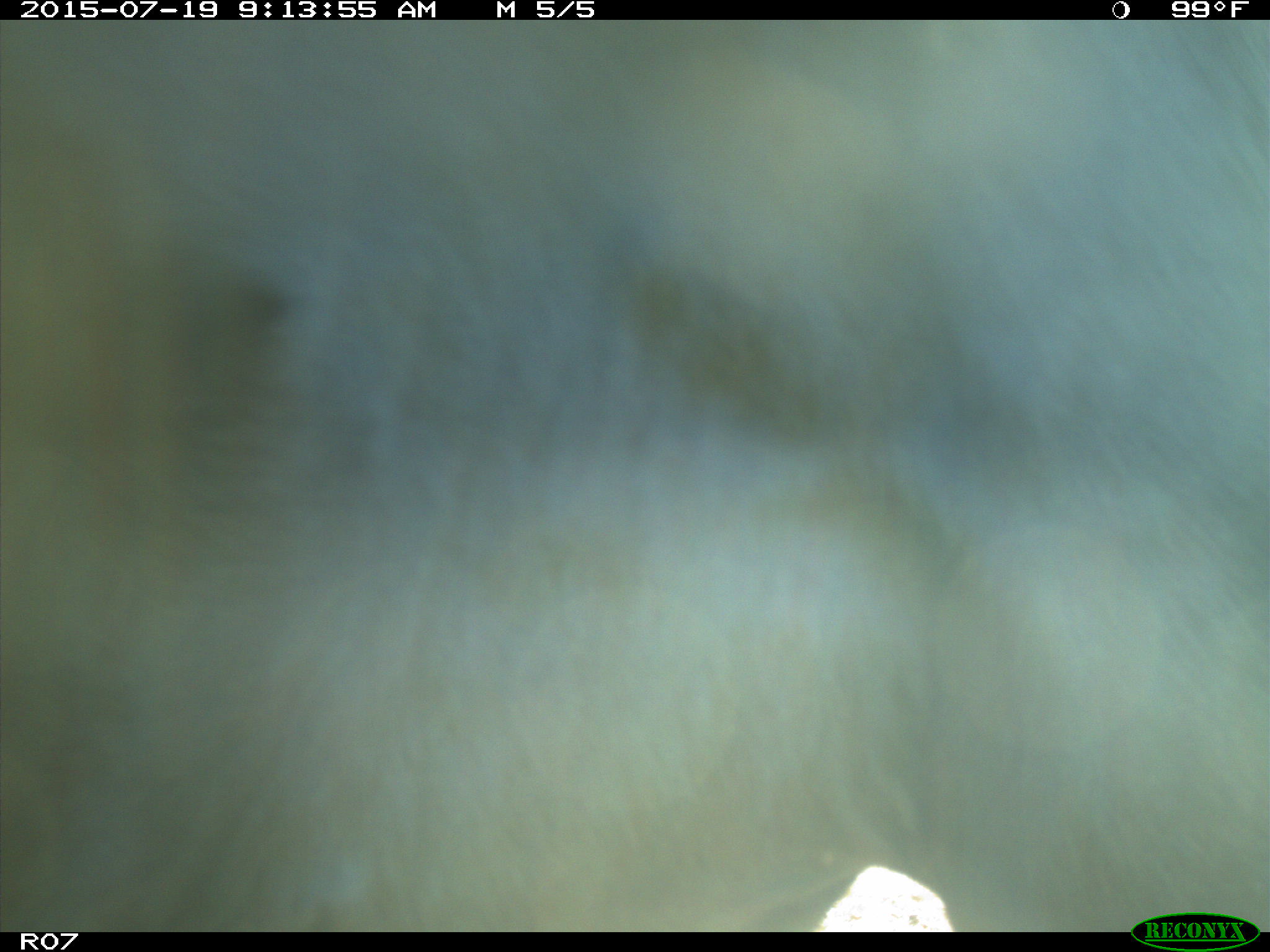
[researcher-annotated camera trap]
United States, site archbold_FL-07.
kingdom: Animalia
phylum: Chordata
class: Mammalia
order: Artiodactyla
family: Bovidae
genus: Bos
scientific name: Bos taurus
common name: domestic cow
Bos taurus (domestic cow).